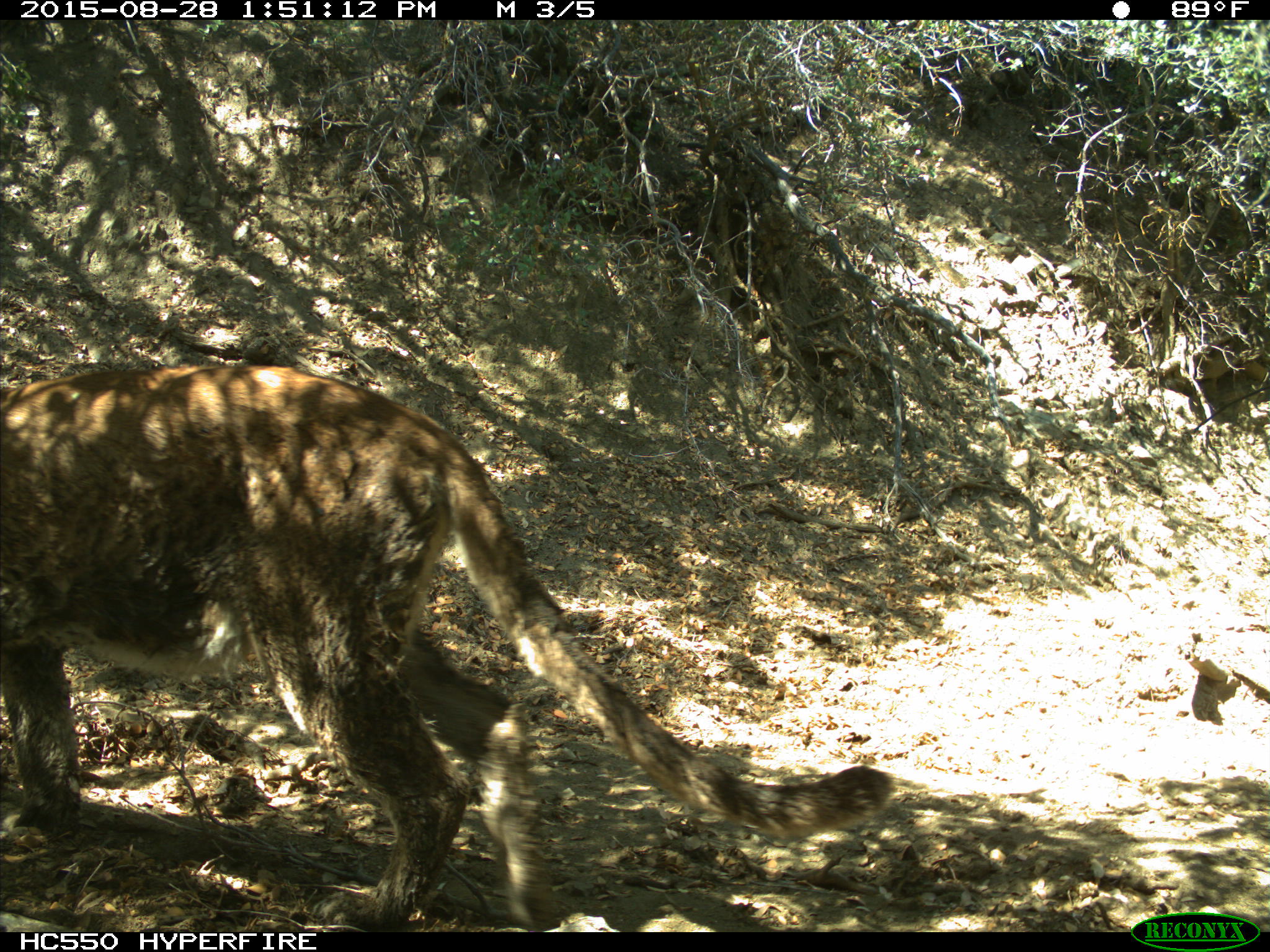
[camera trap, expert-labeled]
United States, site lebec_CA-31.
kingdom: Animalia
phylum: Chordata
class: Mammalia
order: Carnivora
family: Felidae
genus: Puma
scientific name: Puma concolor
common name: mountain lion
Puma concolor (mountain lion).